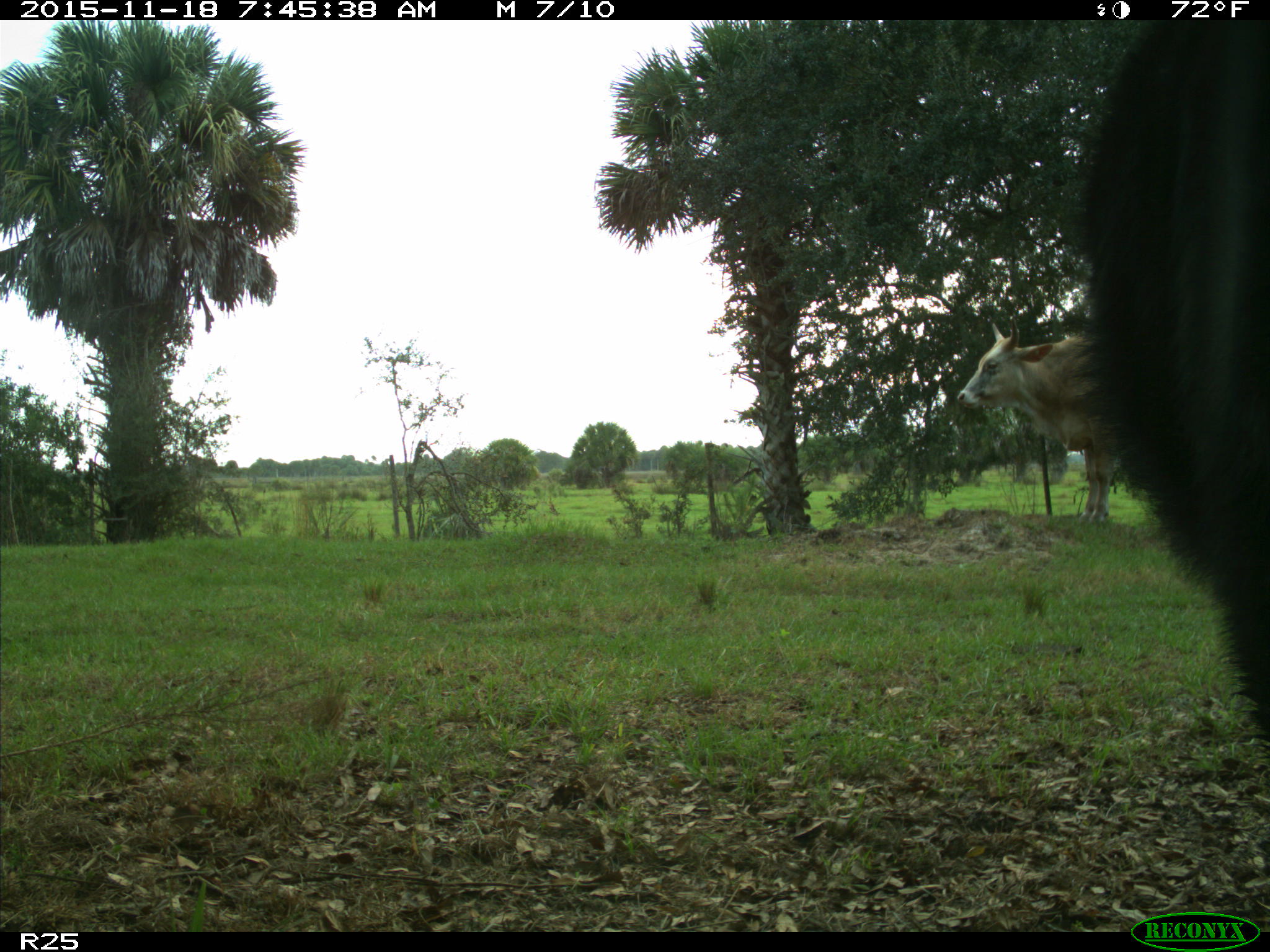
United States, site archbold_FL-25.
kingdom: Animalia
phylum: Chordata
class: Mammalia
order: Artiodactyla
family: Bovidae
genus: Bos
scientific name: Bos taurus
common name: domestic cow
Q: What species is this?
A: Bos taurus (domestic cow).